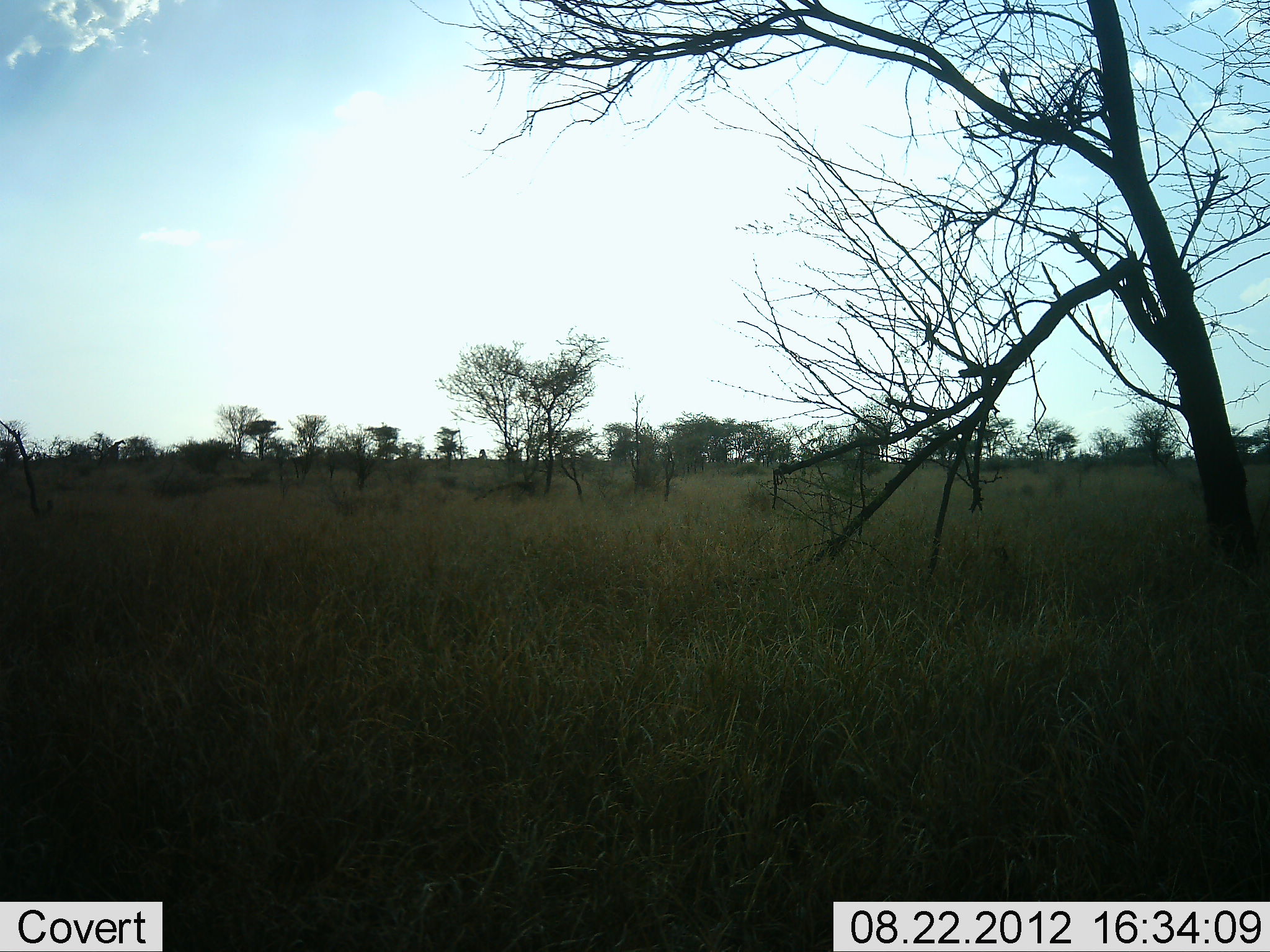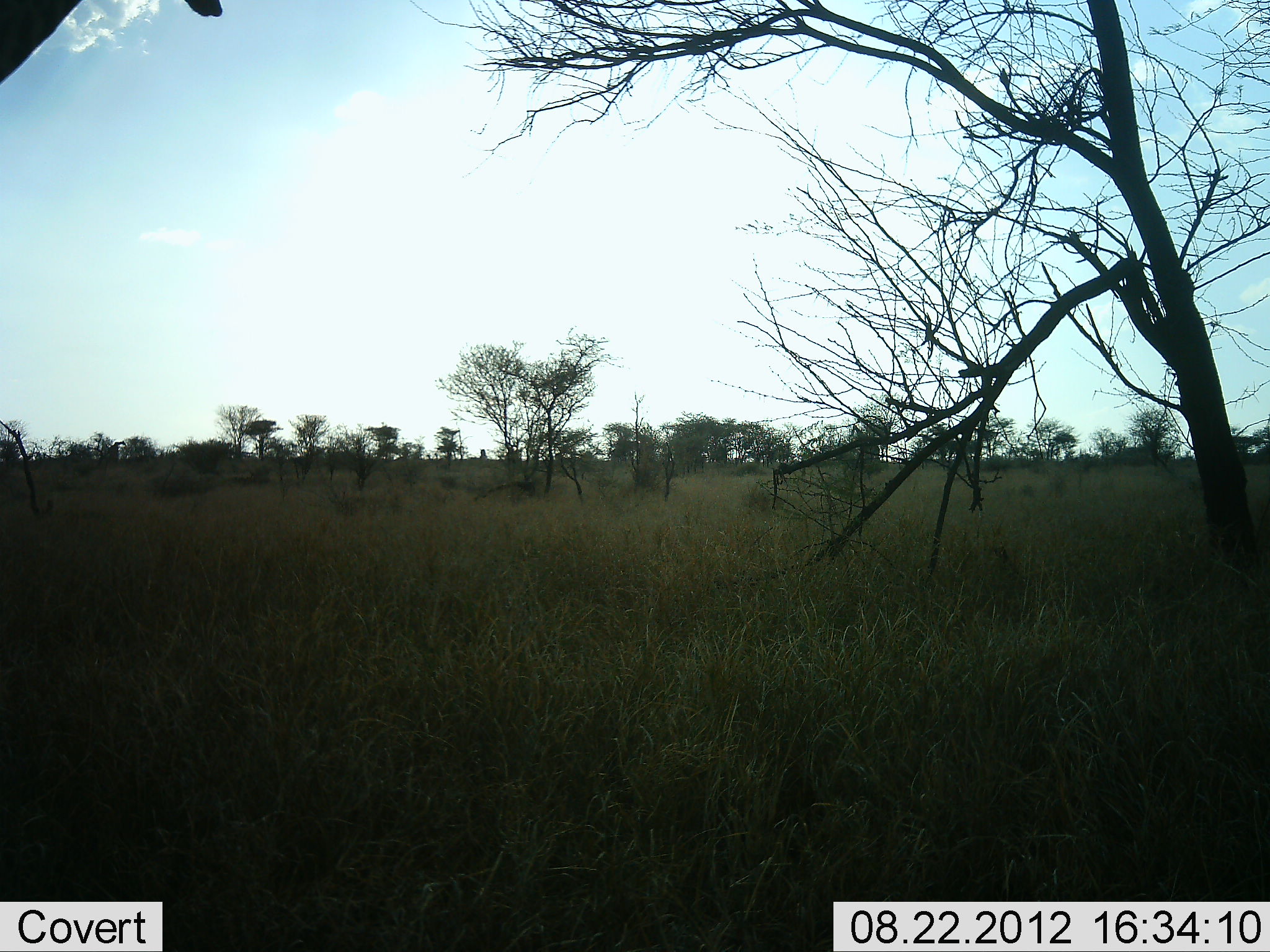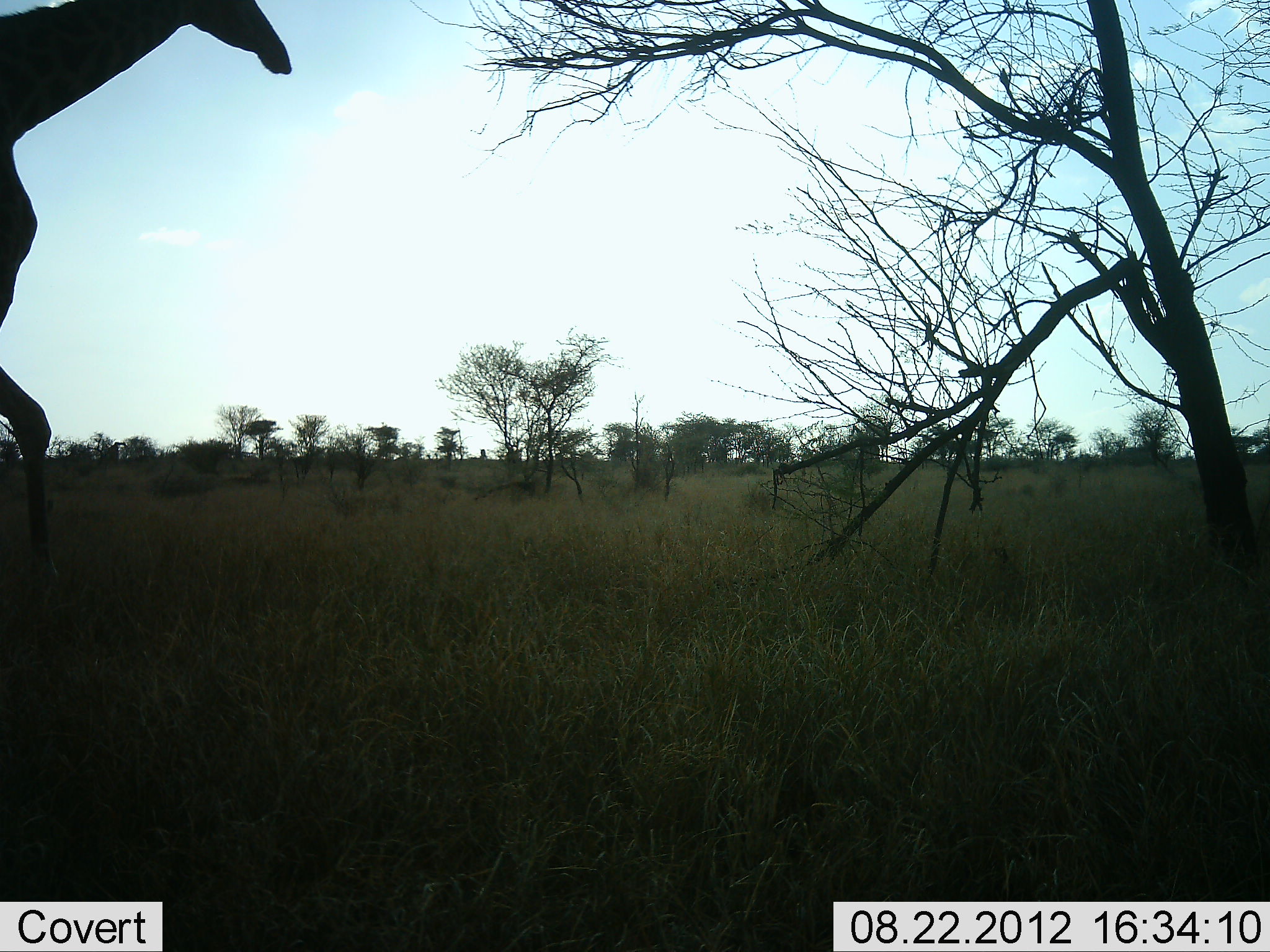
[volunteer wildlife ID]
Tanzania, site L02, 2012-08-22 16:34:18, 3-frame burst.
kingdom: Animalia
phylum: Chordata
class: Mammalia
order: Artiodactyla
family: Giraffidae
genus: Giraffa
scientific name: Giraffa camelopardalis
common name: giraffe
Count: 1.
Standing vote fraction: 0%.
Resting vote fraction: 0%.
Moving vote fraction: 100%.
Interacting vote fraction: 0%.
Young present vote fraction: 0%.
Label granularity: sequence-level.